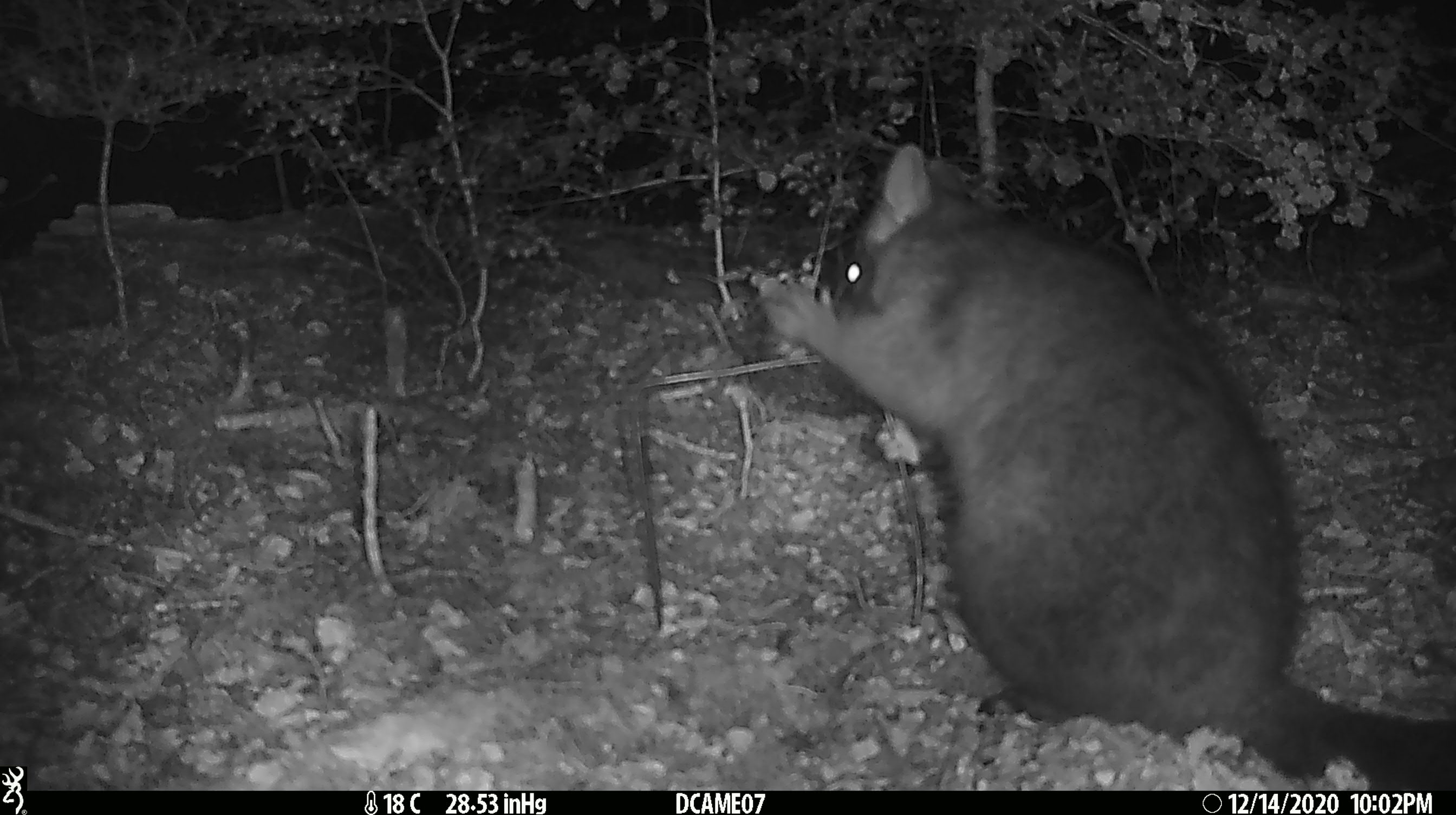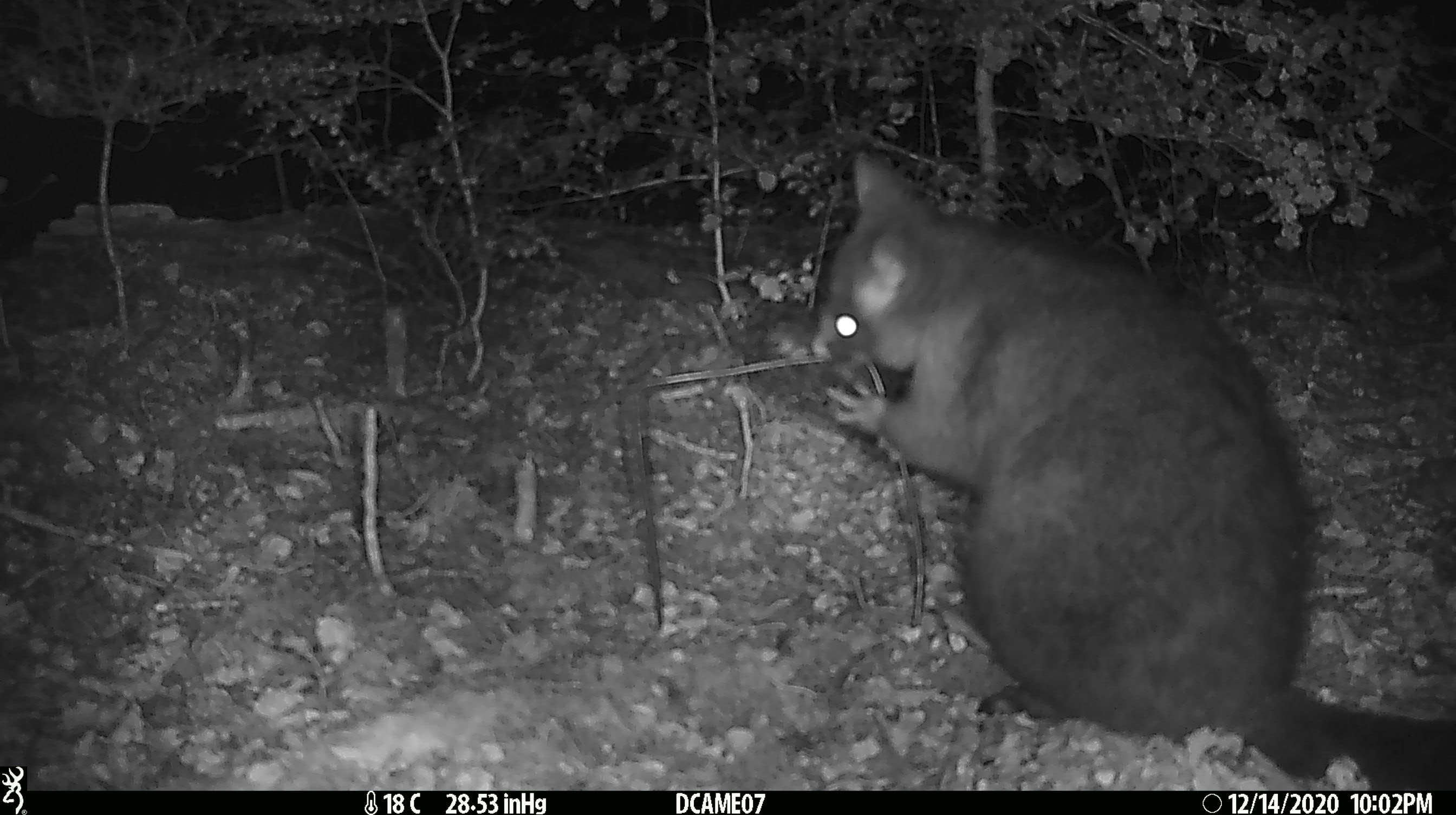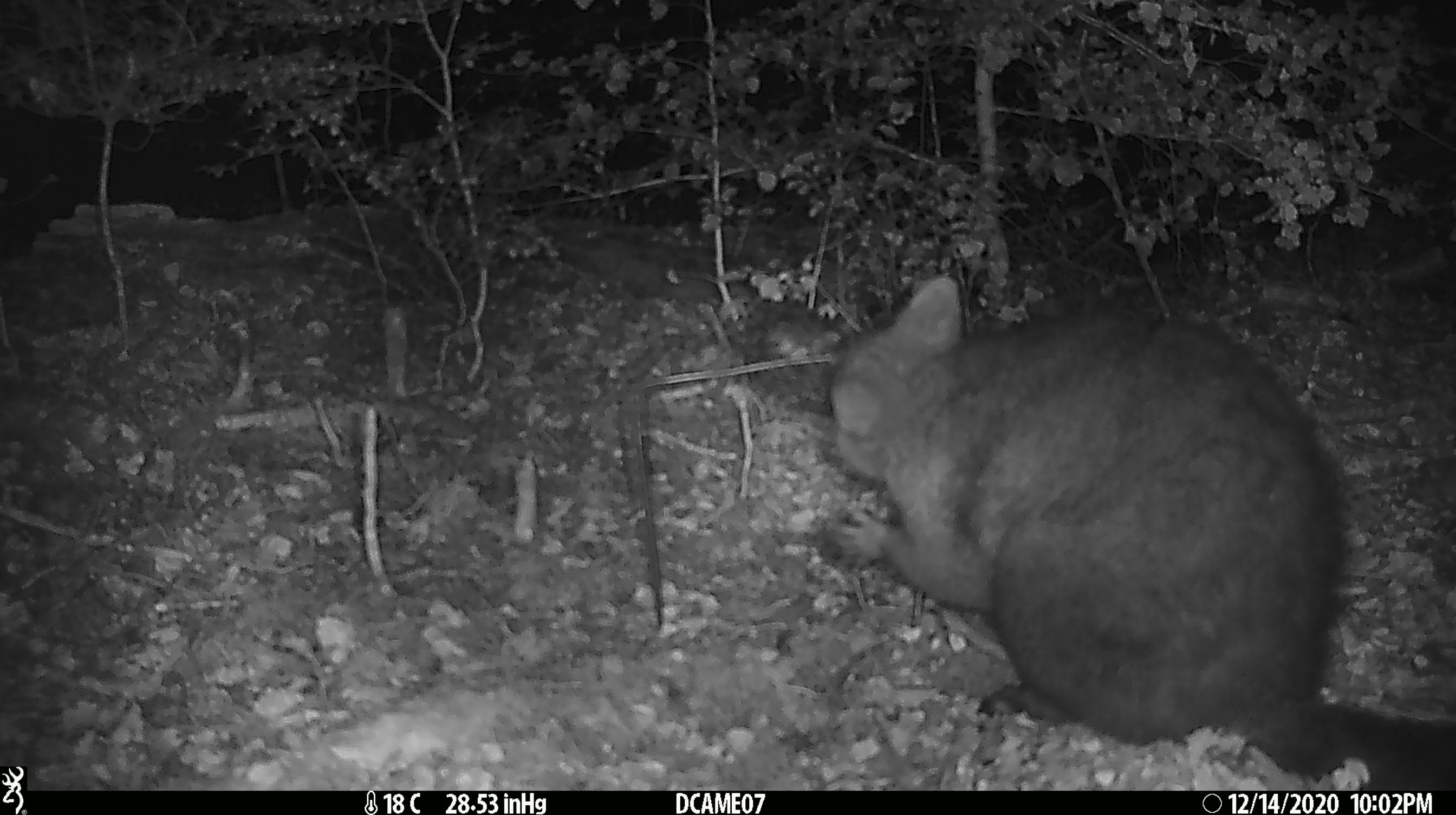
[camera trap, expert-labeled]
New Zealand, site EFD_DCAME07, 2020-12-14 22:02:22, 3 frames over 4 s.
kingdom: Animalia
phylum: Chordata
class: Mammalia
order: Diprotodontia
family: Phalangeridae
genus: Trichosurus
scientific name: Trichosurus vulpecula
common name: common brushtail possum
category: possum